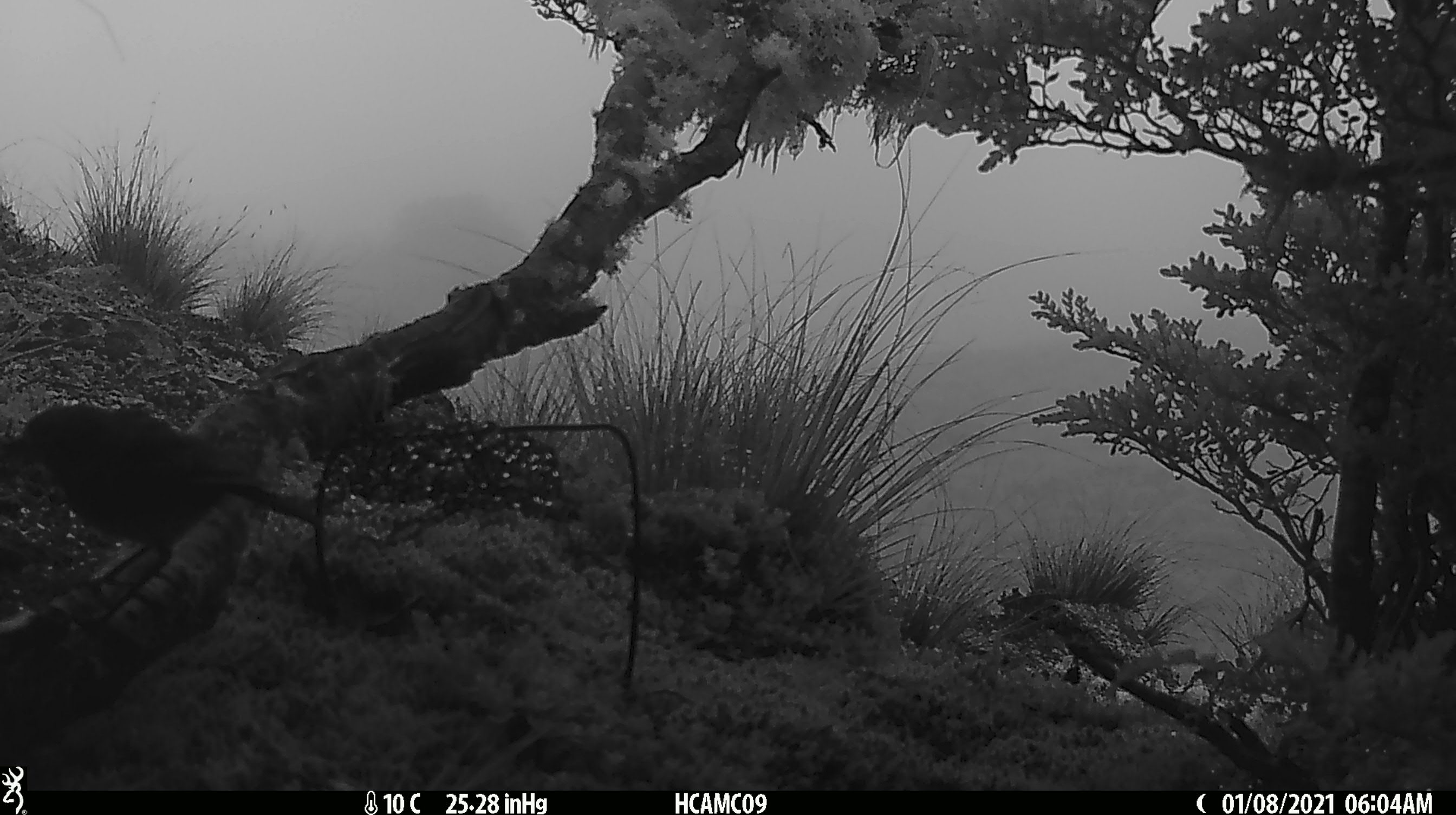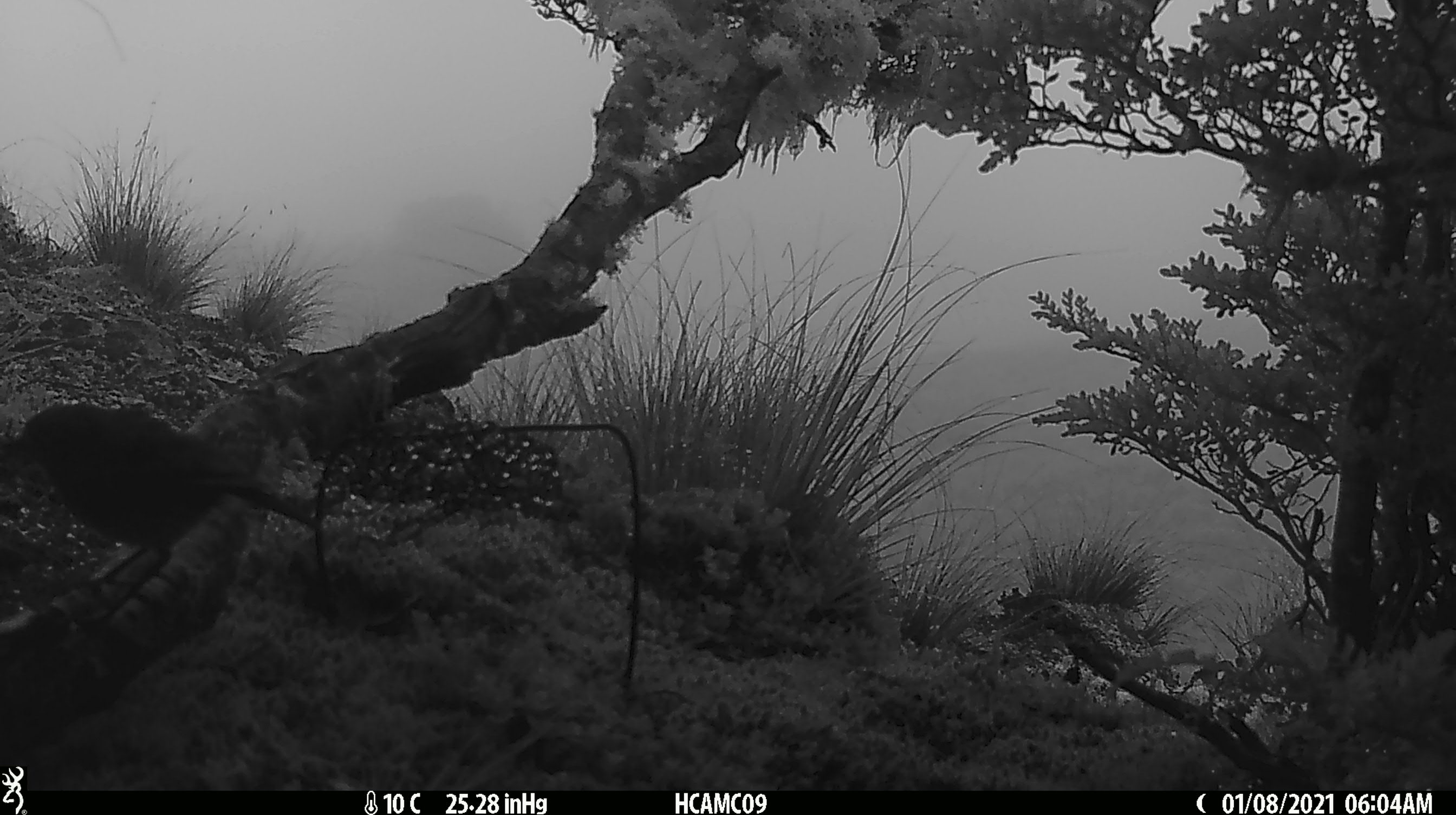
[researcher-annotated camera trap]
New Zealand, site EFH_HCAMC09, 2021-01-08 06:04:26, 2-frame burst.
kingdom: Animalia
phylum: Chordata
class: Aves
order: Passeriformes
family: Petroicidae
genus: Petroica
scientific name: Petroica australis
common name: new zealand robin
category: robin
Robin (new zealand robin) (Petroica australis).